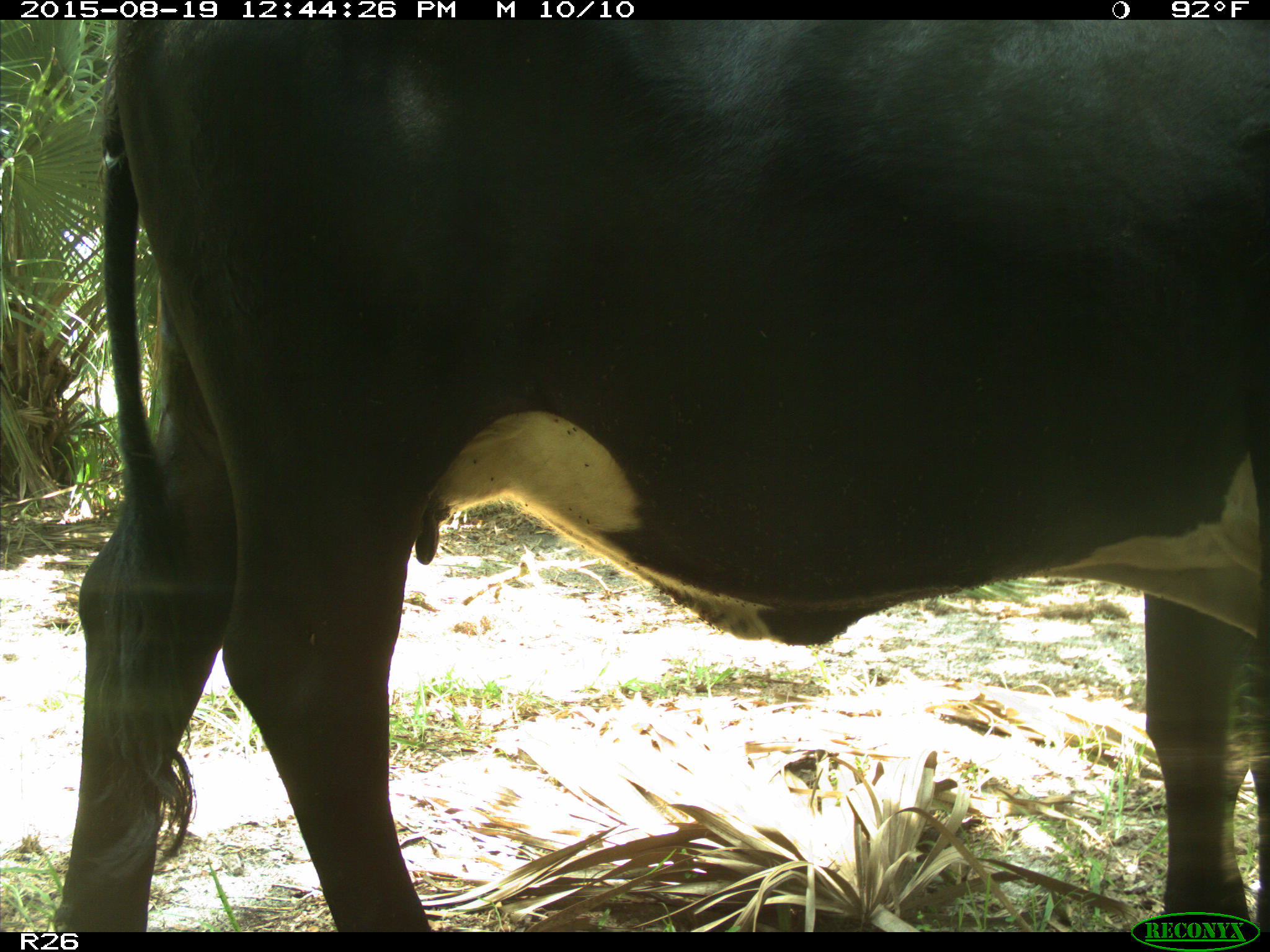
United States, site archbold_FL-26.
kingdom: Animalia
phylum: Chordata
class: Mammalia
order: Artiodactyla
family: Bovidae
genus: Bos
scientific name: Bos taurus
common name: domestic cow